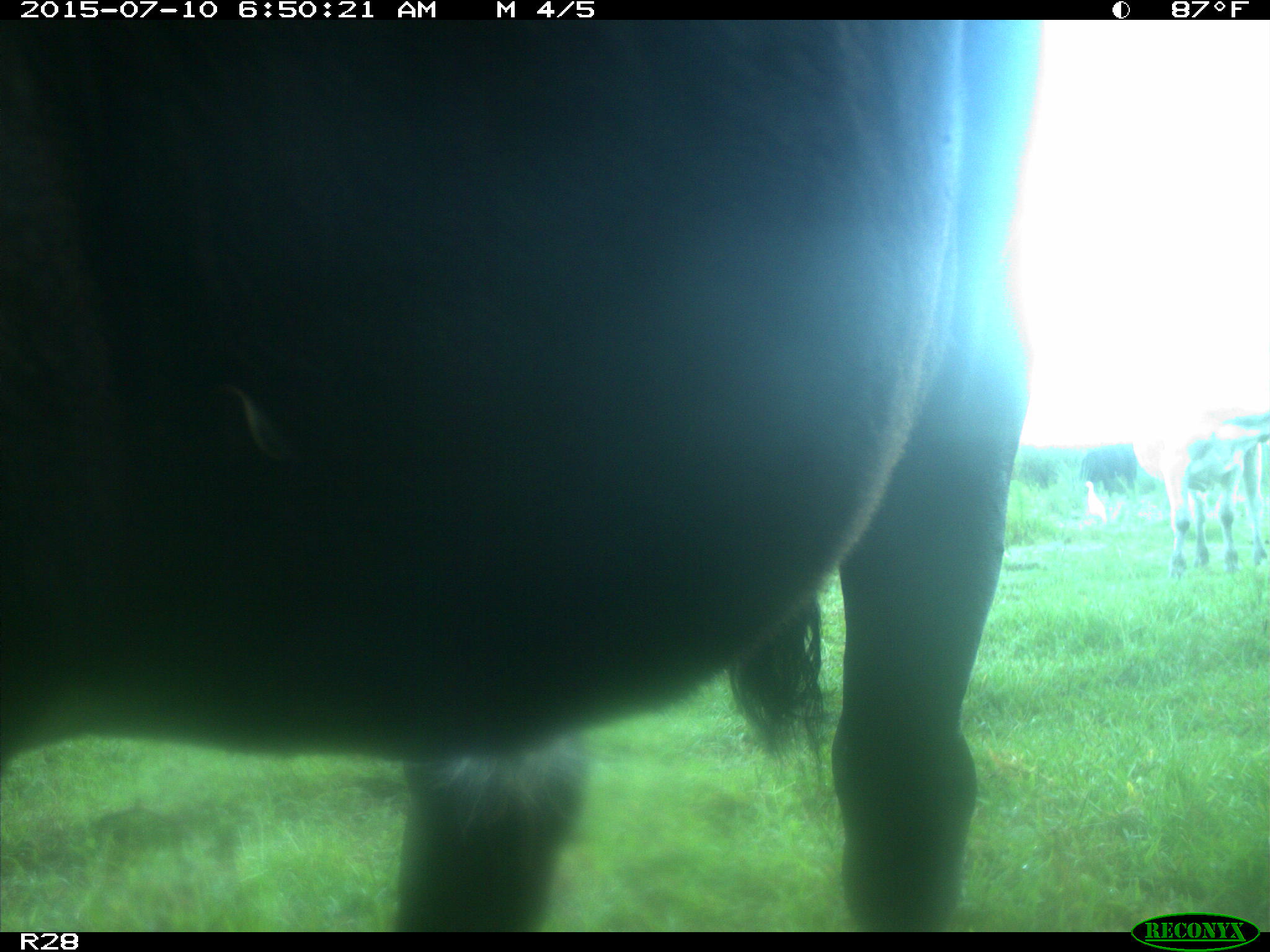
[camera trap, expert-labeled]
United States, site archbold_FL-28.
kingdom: Animalia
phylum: Chordata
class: Mammalia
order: Artiodactyla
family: Bovidae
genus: Bos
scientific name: Bos taurus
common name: domestic cow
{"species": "Bos taurus (domestic cow)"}